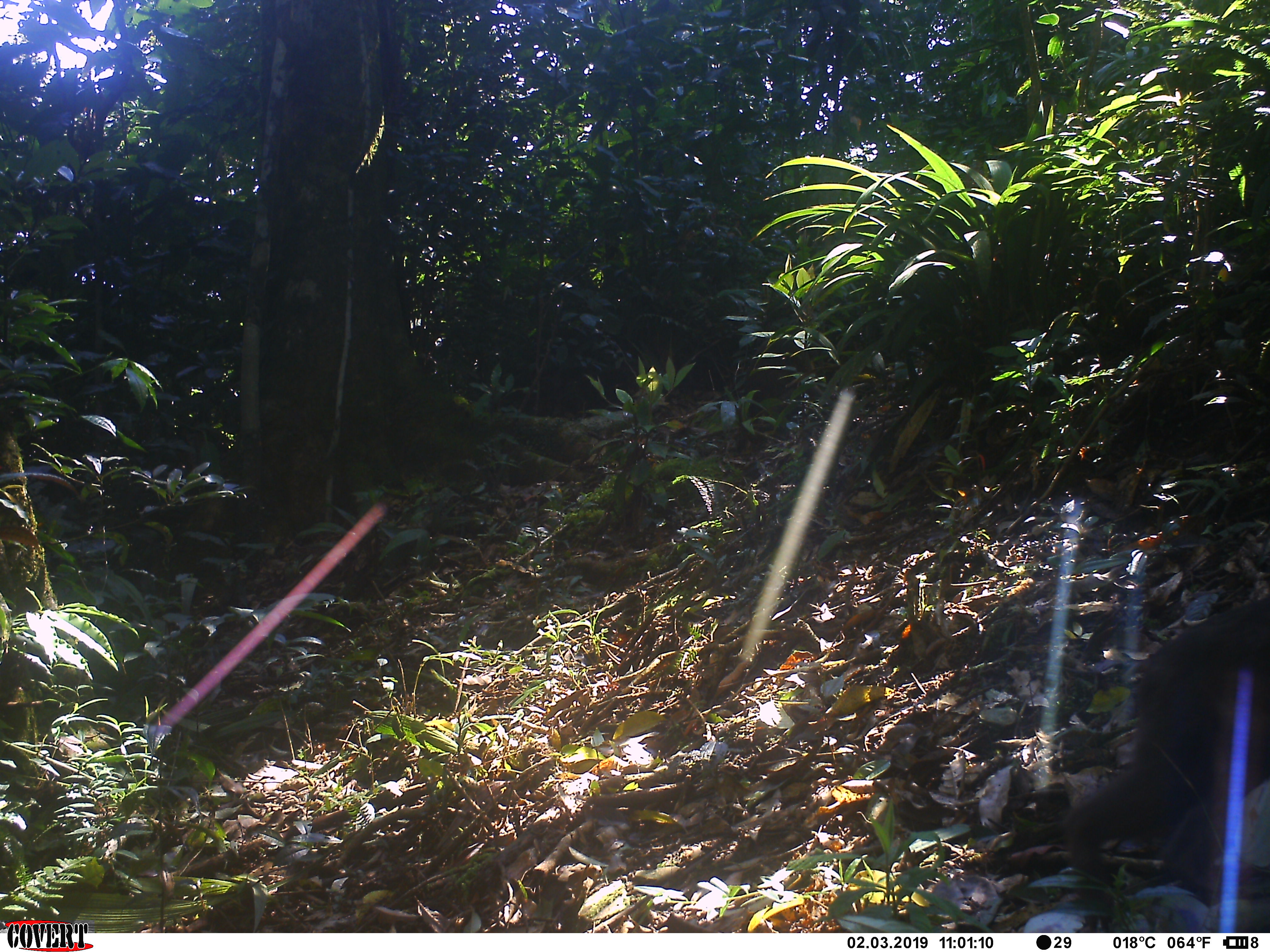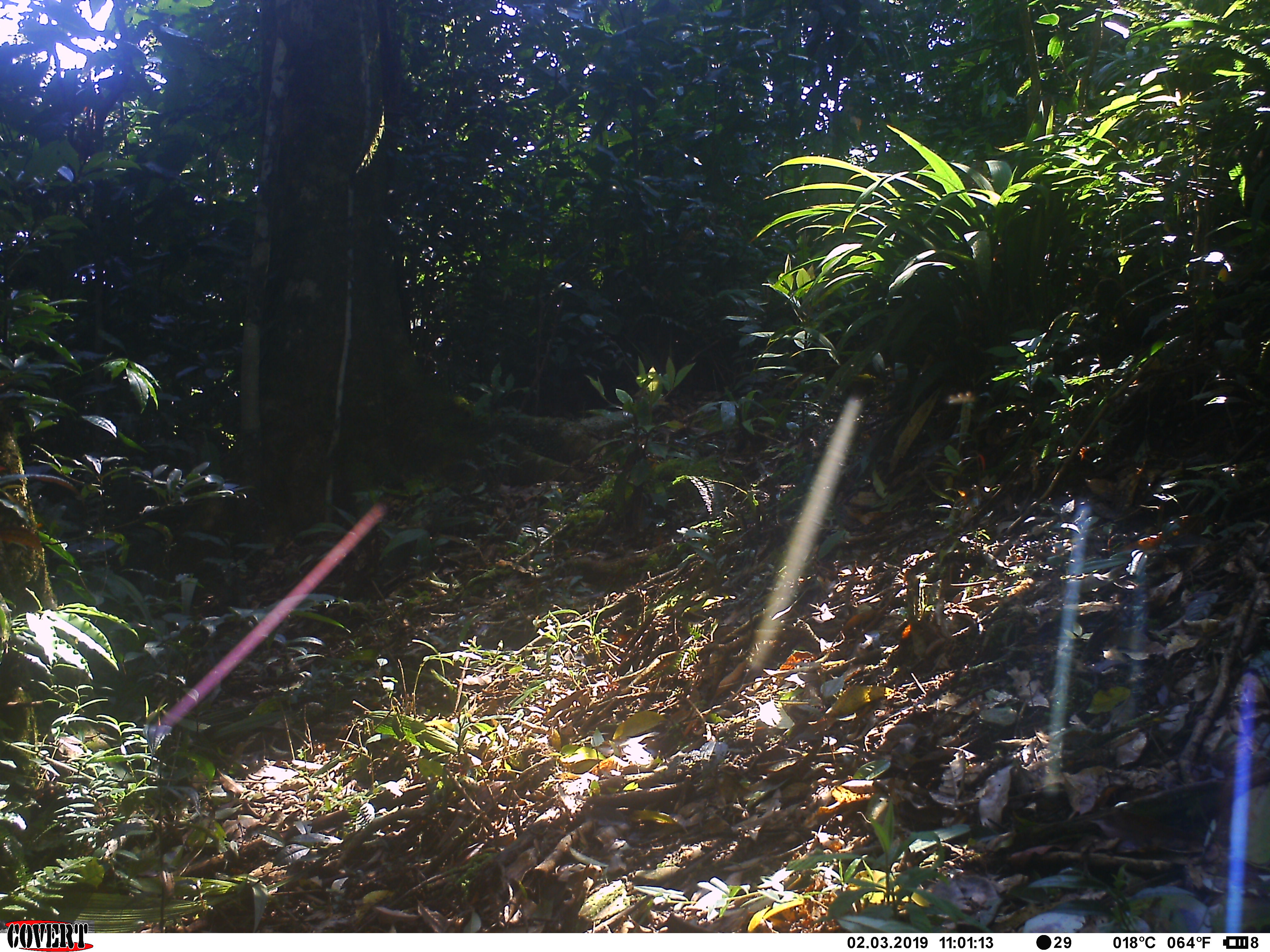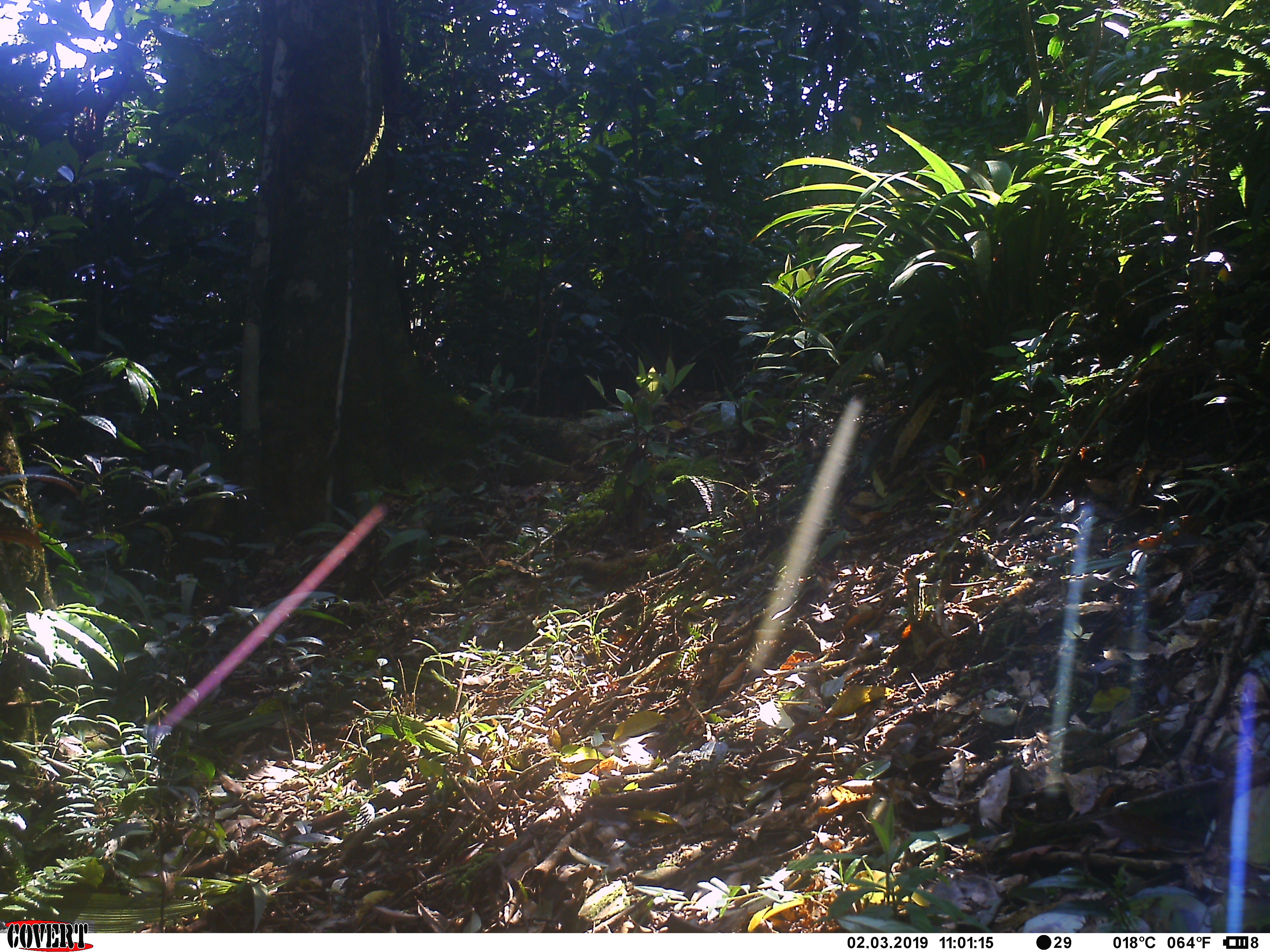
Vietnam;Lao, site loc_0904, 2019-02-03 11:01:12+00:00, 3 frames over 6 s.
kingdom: Animalia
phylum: Chordata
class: Mammalia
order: Primates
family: Cercopithecidae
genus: Macaca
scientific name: Macaca arctoides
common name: stump-tailed macaque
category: stump tailed macaque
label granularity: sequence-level